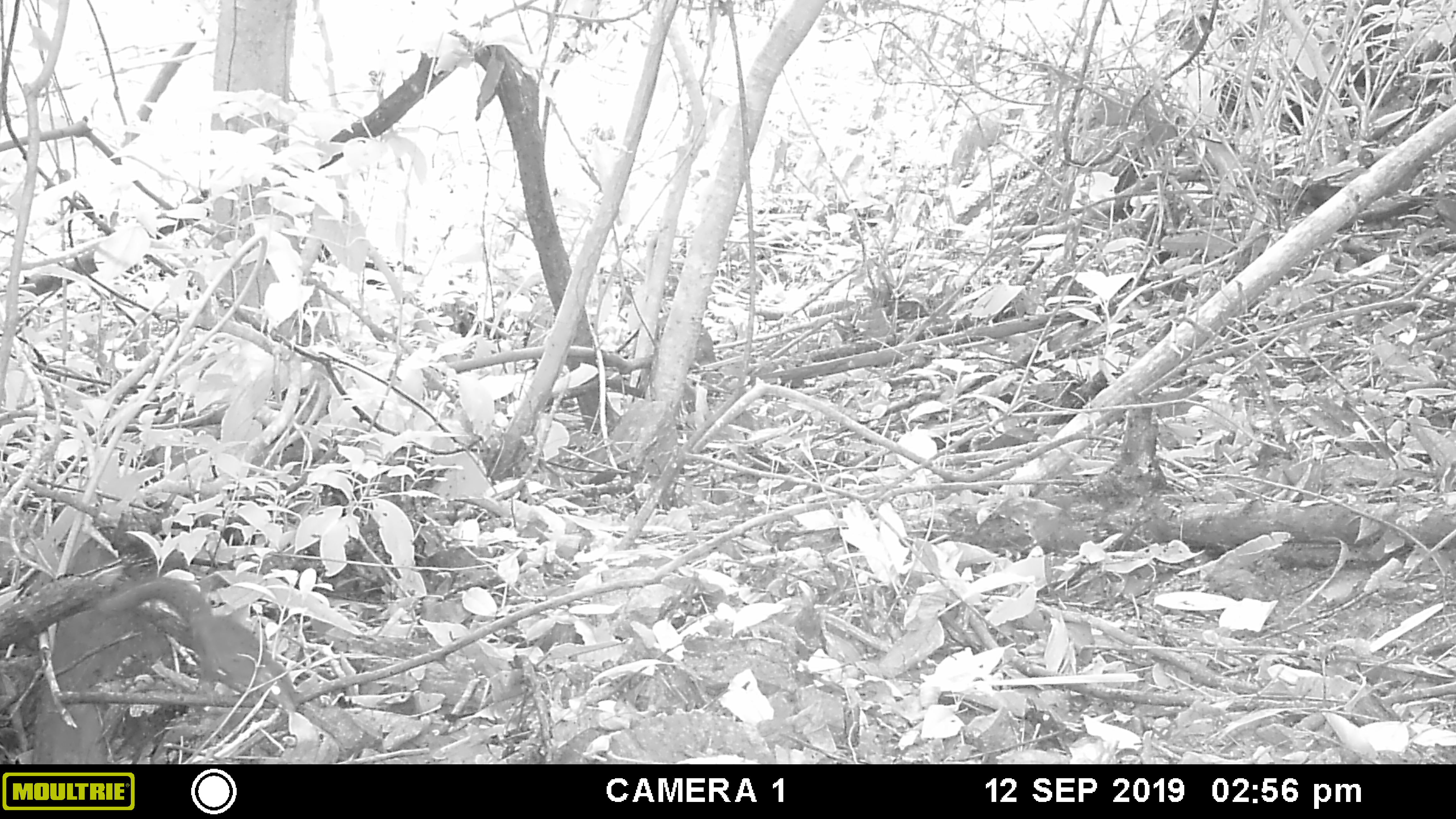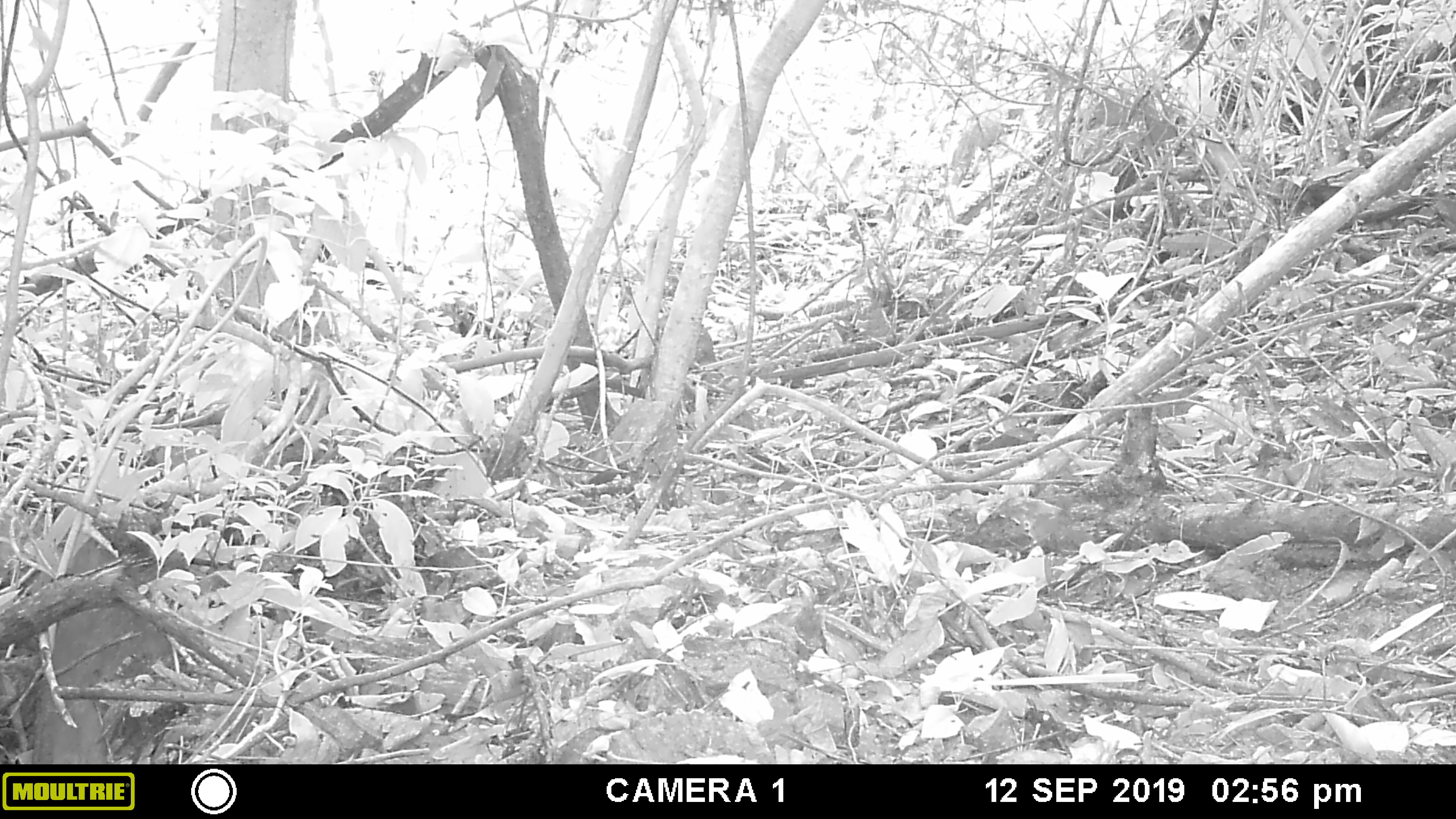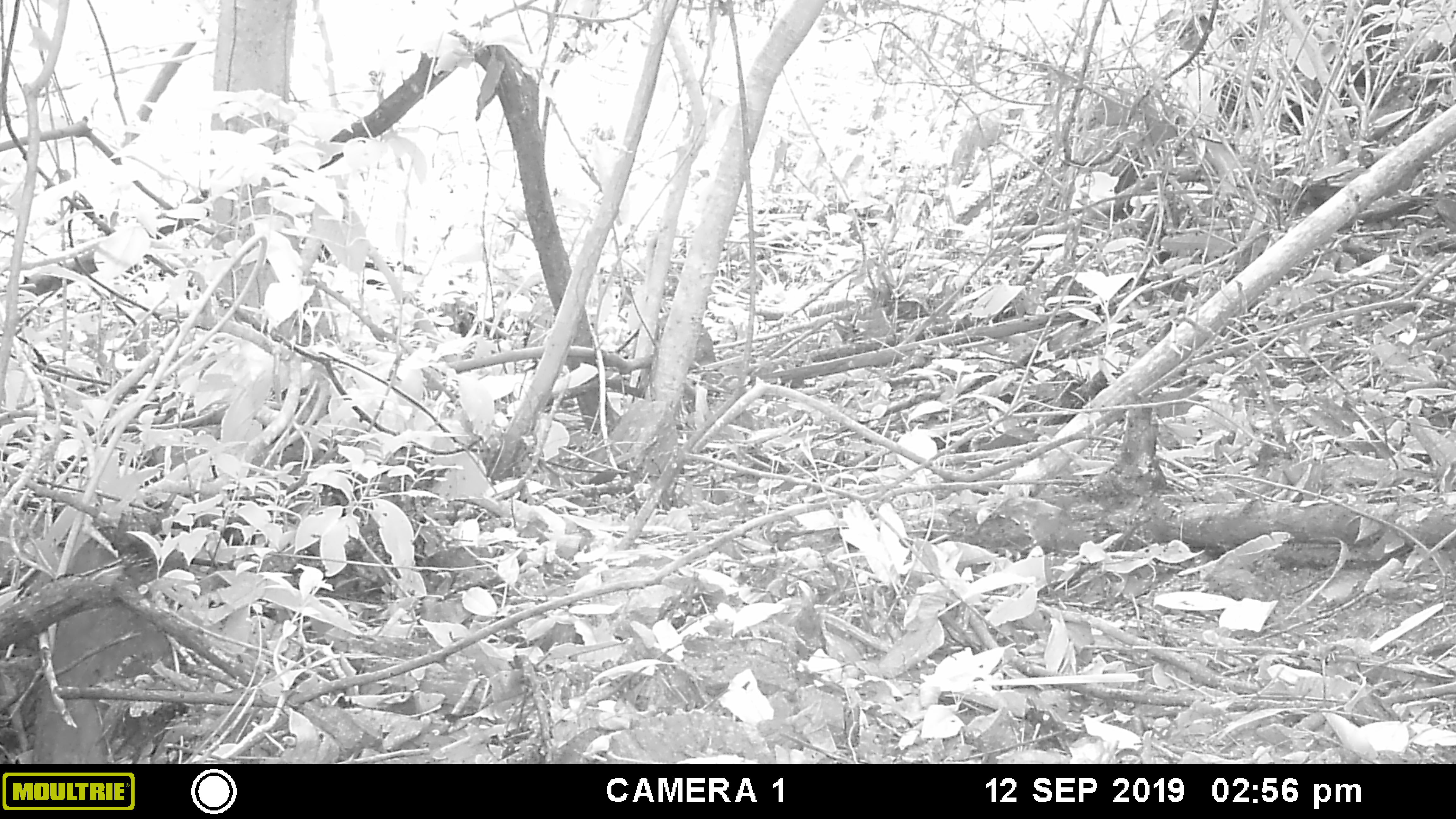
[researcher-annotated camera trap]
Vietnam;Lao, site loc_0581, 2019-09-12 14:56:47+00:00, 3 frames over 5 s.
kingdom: Animalia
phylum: Chordata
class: Mammalia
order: Scandentia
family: Tupaiidae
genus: Tupaia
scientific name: Tupaia belangeri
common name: northern treeshrew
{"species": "northern treeshrew (Tupaia belangeri)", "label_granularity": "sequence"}